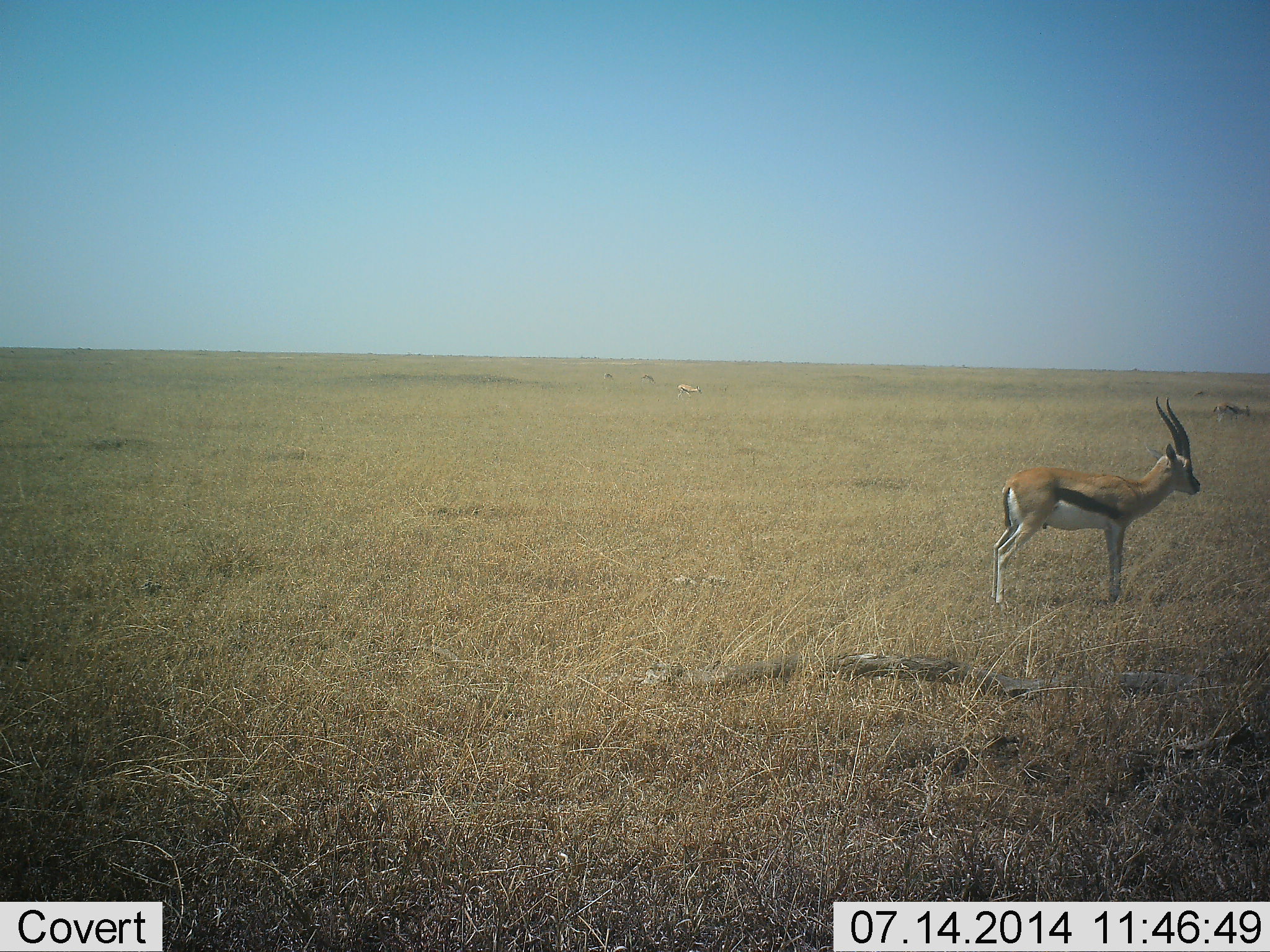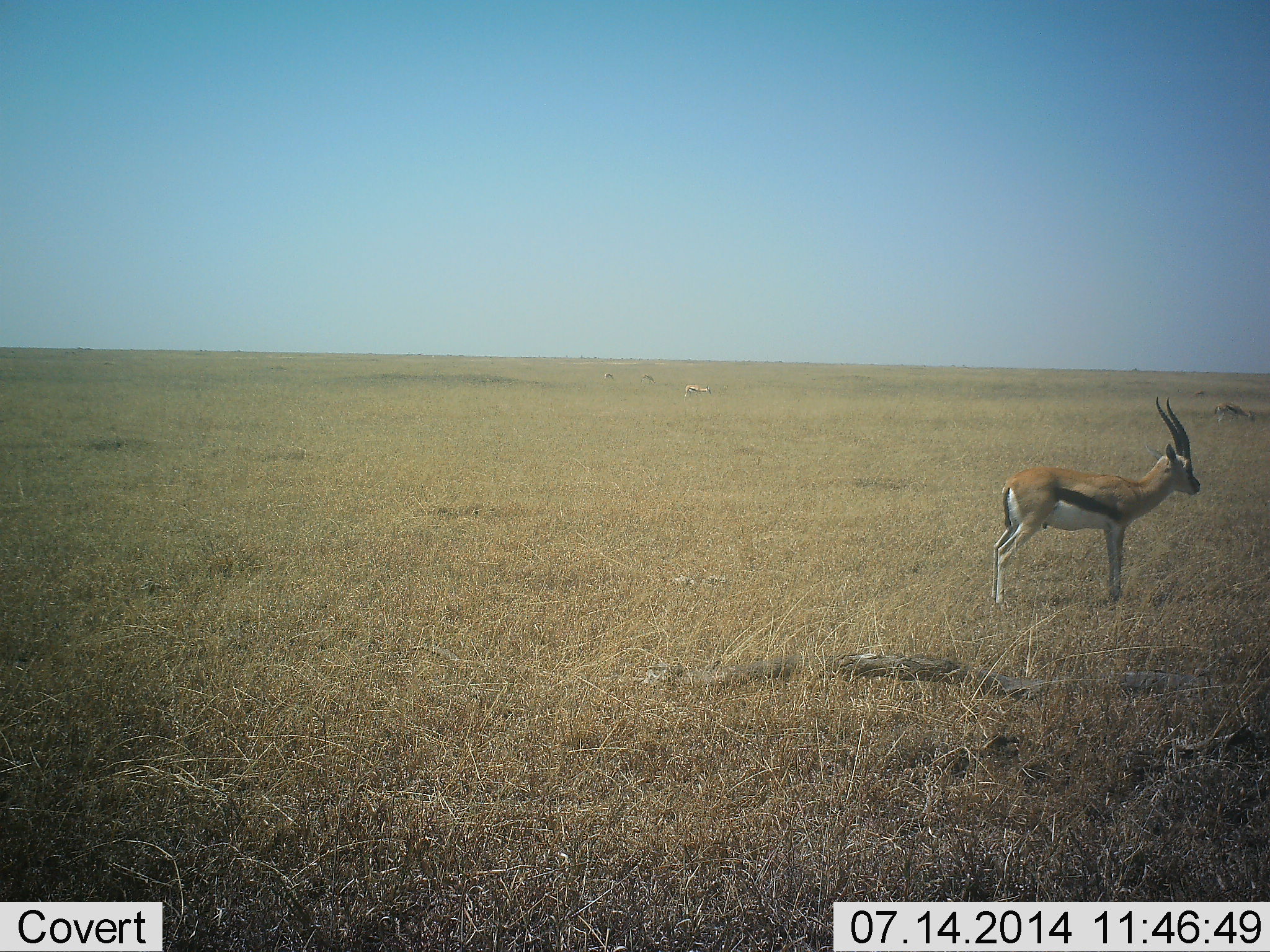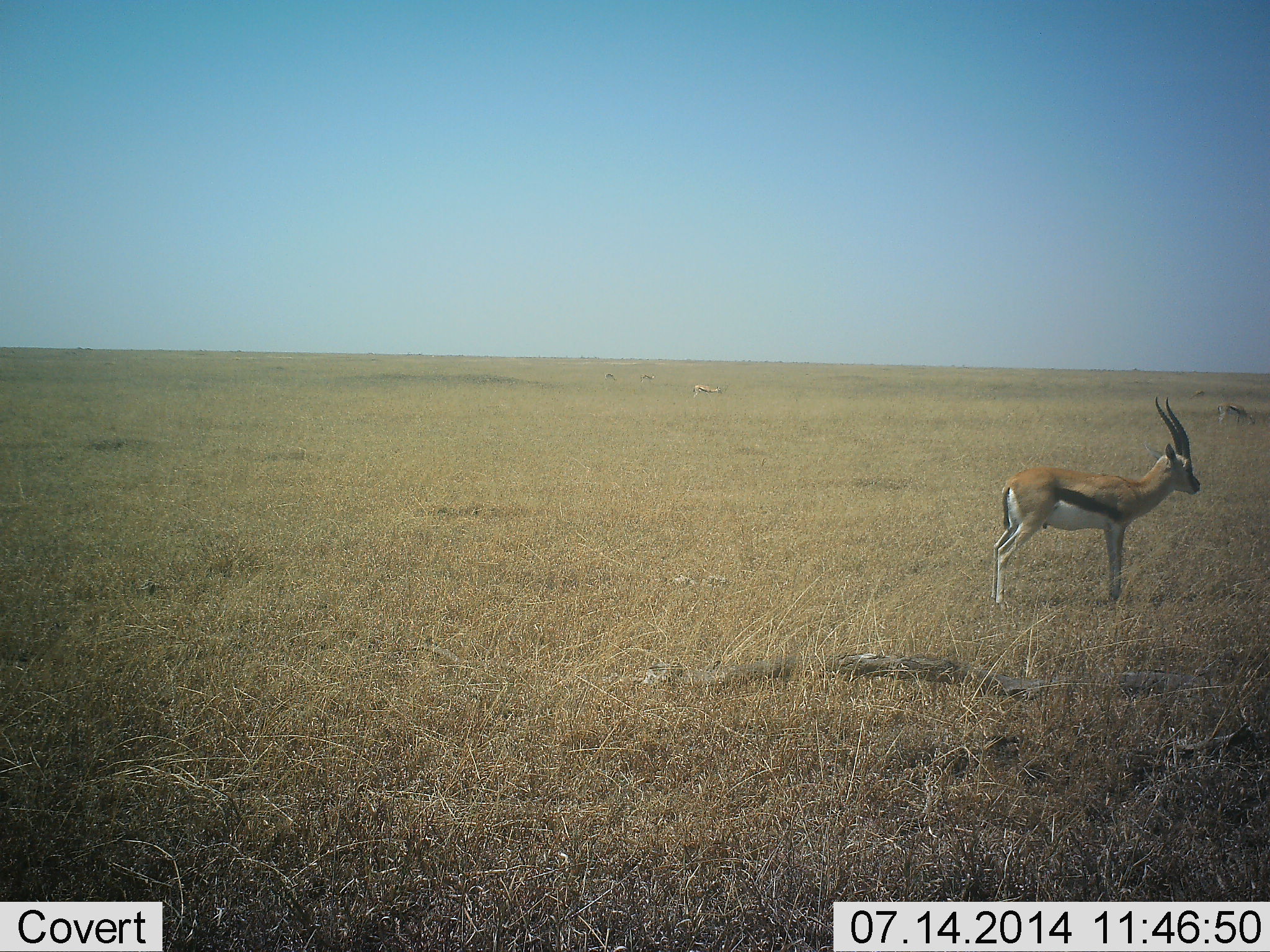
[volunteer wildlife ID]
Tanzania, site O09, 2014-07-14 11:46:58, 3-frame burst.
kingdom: Animalia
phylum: Chordata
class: Mammalia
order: Artiodactyla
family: Bovidae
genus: Eudorcas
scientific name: Eudorcas thomsonii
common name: thomson's gazelle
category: gazellethomsons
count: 4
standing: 100%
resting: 0%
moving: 30%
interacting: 0%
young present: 0%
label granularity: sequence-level